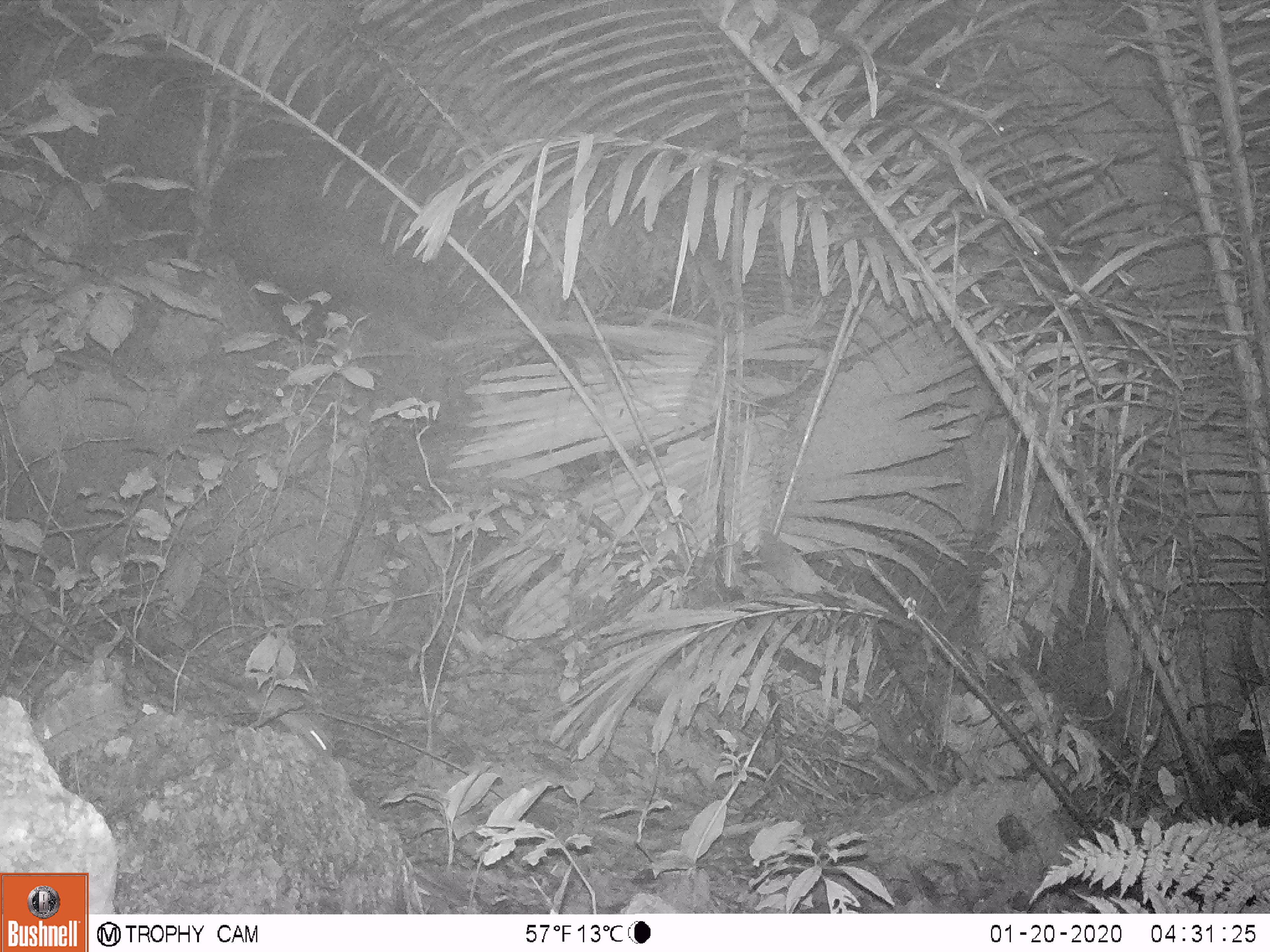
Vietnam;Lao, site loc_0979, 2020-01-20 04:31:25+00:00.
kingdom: Animalia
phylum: Chordata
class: Mammalia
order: Rodentia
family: Muridae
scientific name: Muridae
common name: old-world mice and rats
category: unidentified murid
Unidentified murid (old-world mice and rats) (Muridae). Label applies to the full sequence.